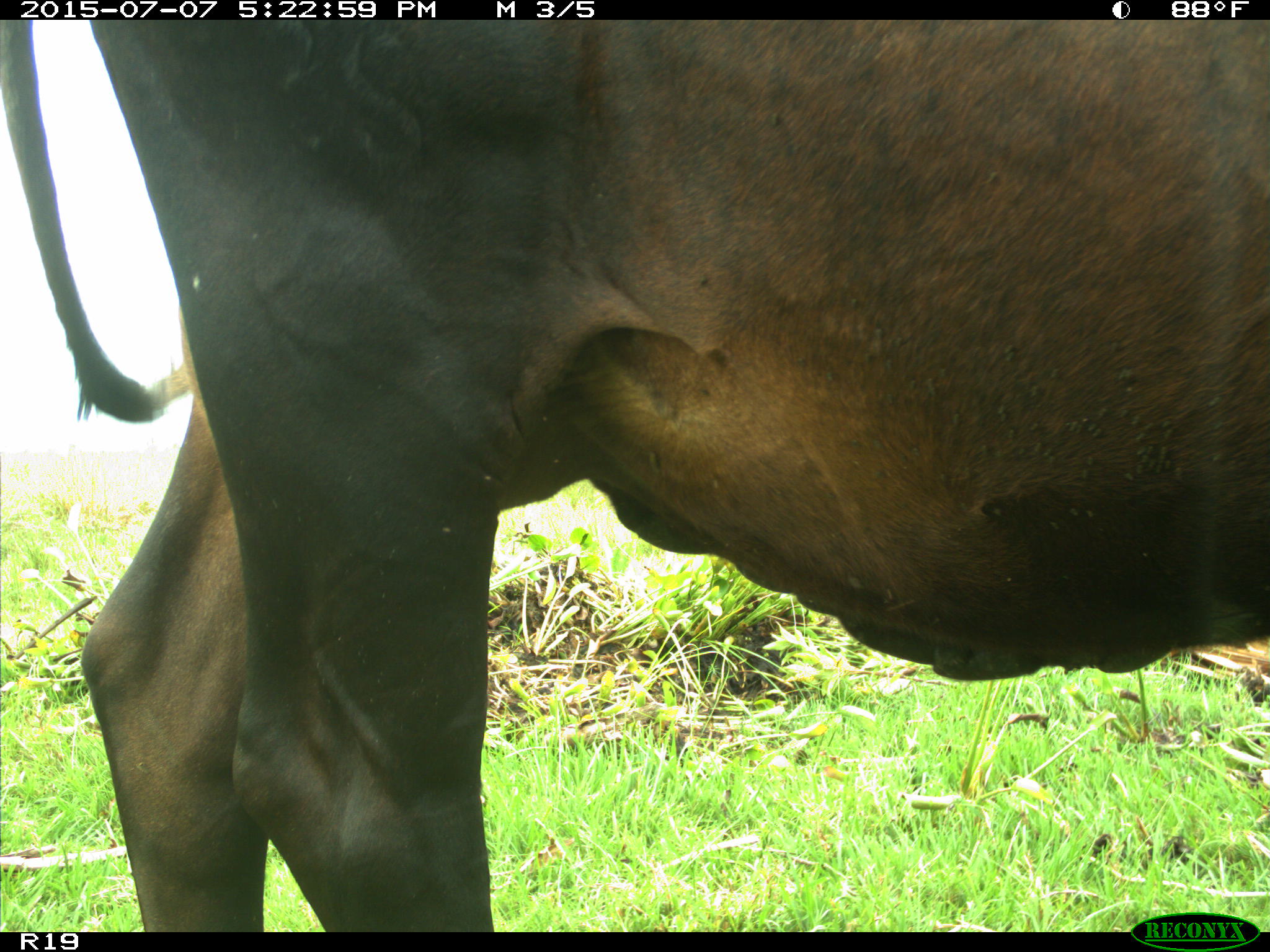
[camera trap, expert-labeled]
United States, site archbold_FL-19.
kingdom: Animalia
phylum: Chordata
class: Mammalia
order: Artiodactyla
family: Bovidae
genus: Bos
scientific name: Bos taurus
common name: domestic cow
Bos taurus (domestic cow).